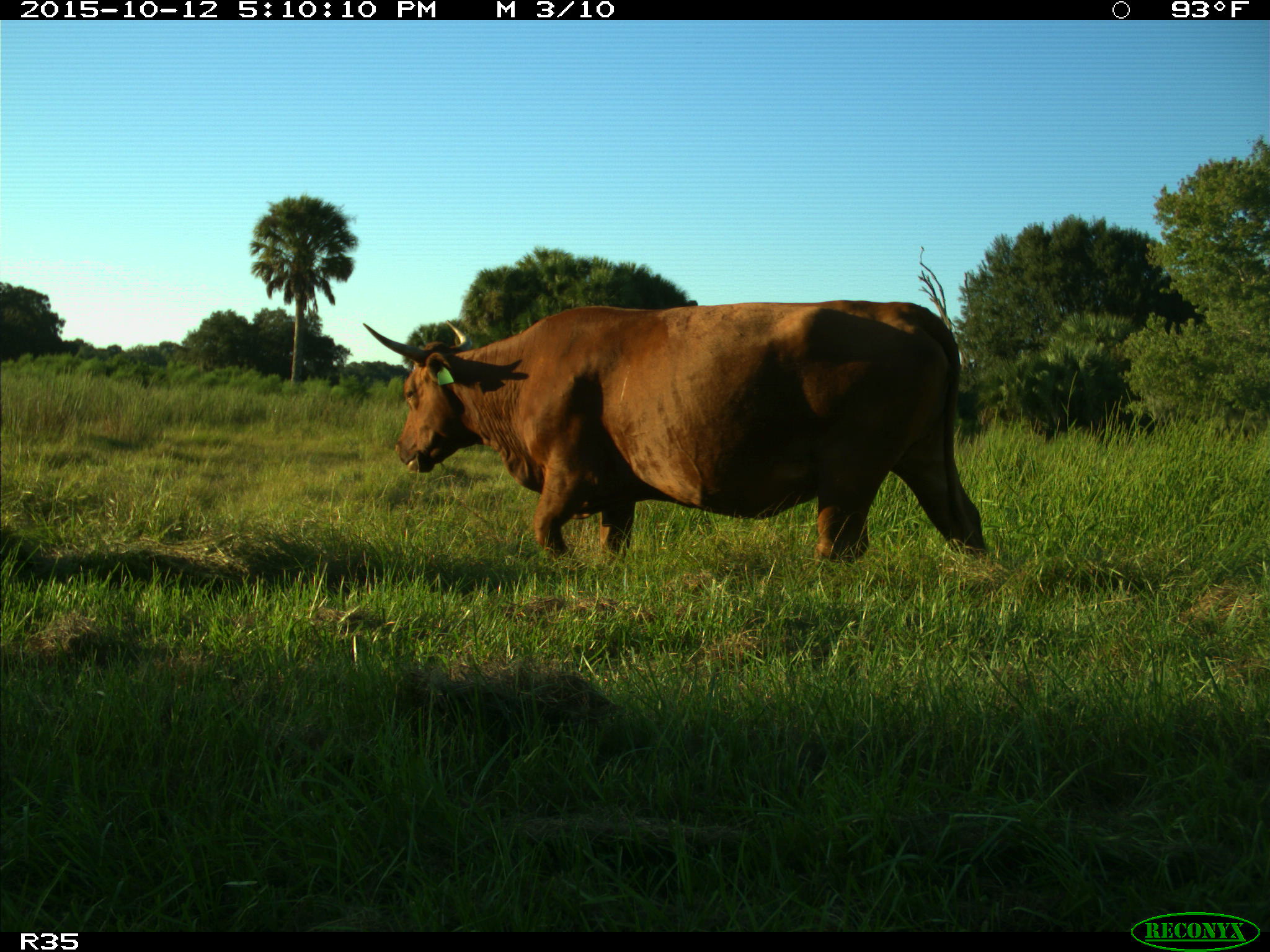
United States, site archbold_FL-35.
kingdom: Animalia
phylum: Chordata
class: Mammalia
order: Artiodactyla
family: Bovidae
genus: Bos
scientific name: Bos taurus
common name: domestic cow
Bos taurus (domestic cow).